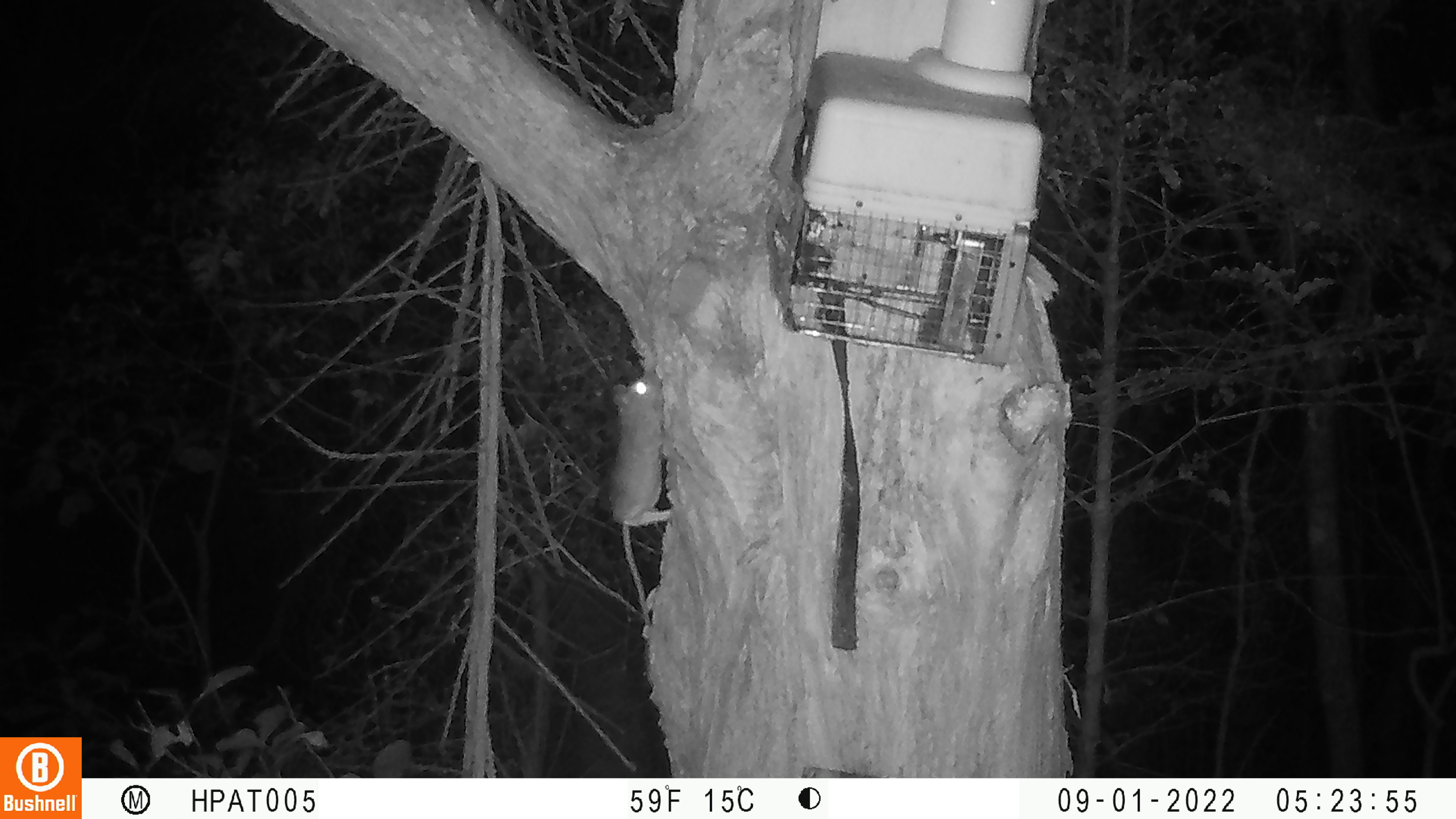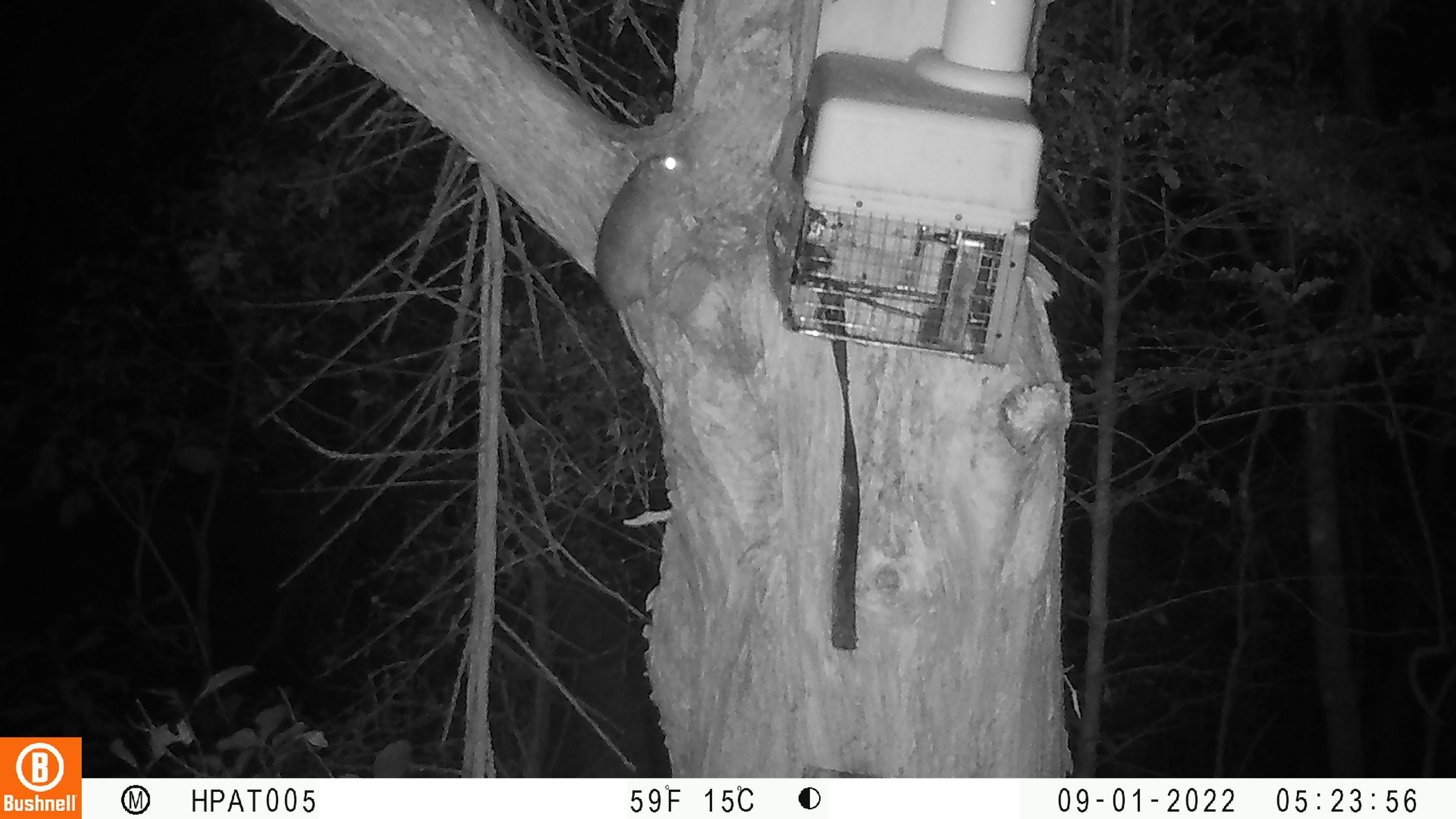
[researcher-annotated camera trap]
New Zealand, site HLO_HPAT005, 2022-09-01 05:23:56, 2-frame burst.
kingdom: Animalia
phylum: Chordata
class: Mammalia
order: Rodentia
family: Muridae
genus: Rattus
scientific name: Rattus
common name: rat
Rat (Rattus).